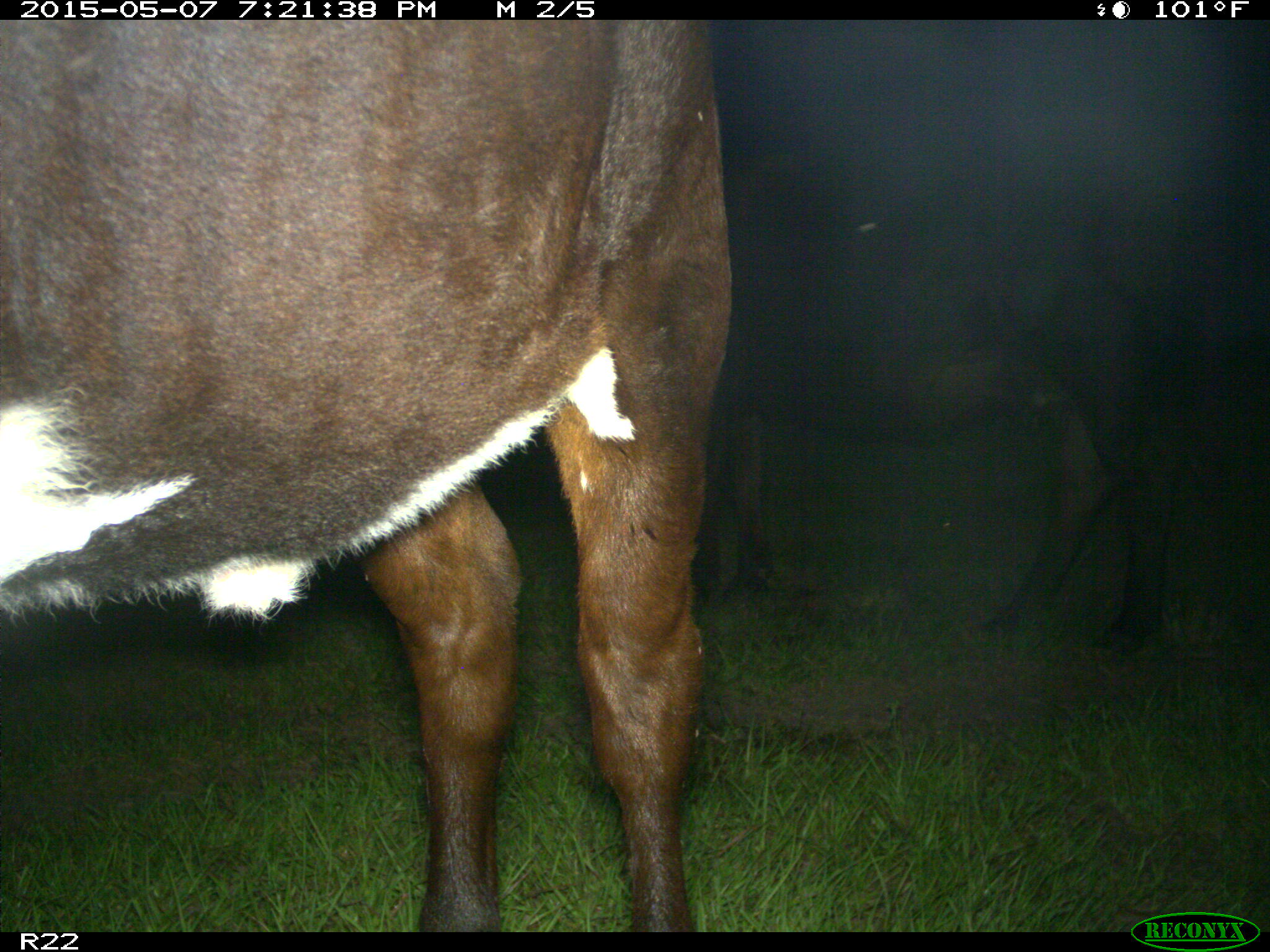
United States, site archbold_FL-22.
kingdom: Animalia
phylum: Chordata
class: Mammalia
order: Artiodactyla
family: Bovidae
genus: Bos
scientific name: Bos taurus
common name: domestic cow